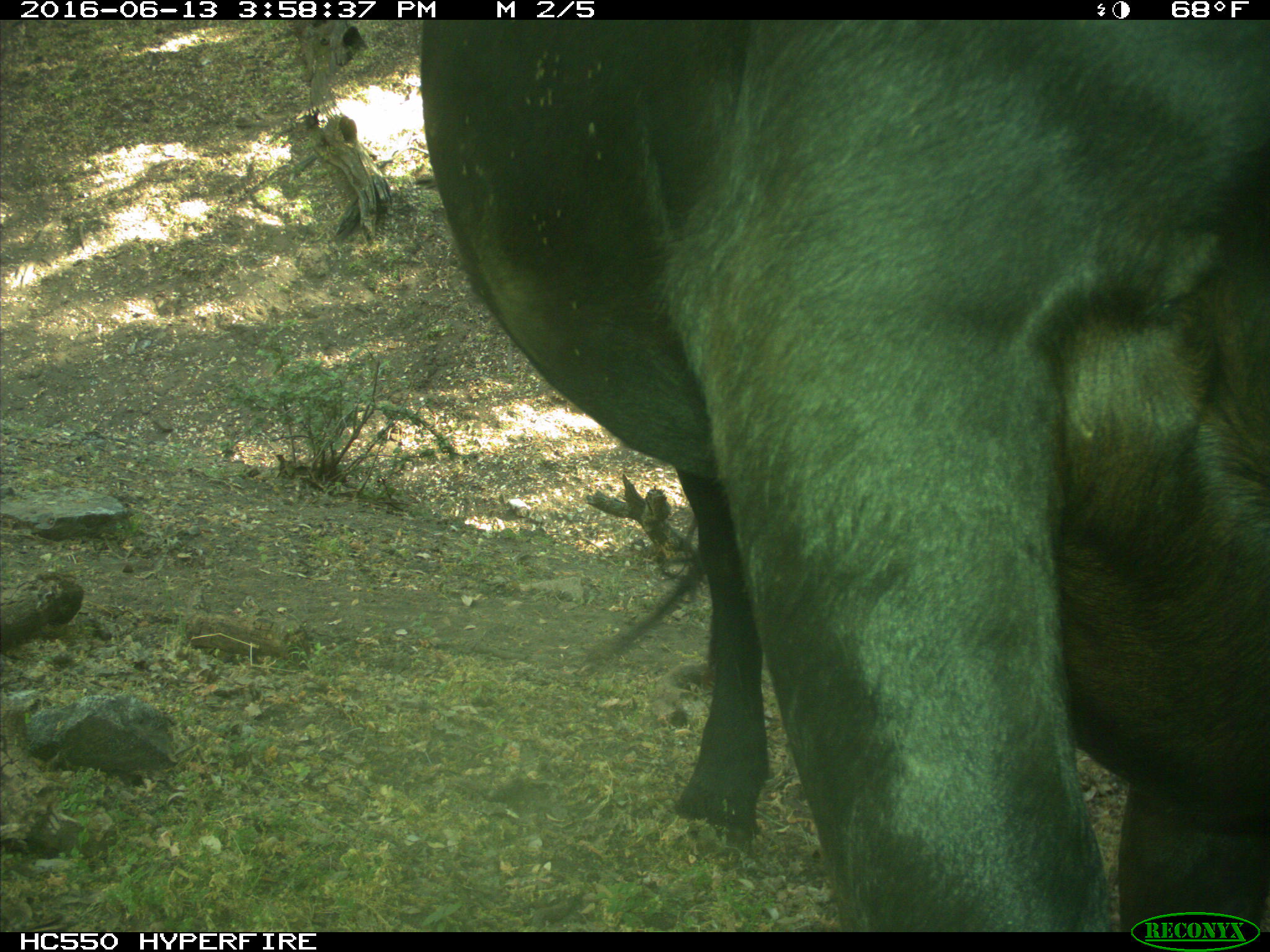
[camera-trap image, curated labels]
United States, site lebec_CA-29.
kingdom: Animalia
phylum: Chordata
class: Mammalia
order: Artiodactyla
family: Bovidae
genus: Bos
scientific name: Bos taurus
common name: domestic cow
Bos taurus (domestic cow).